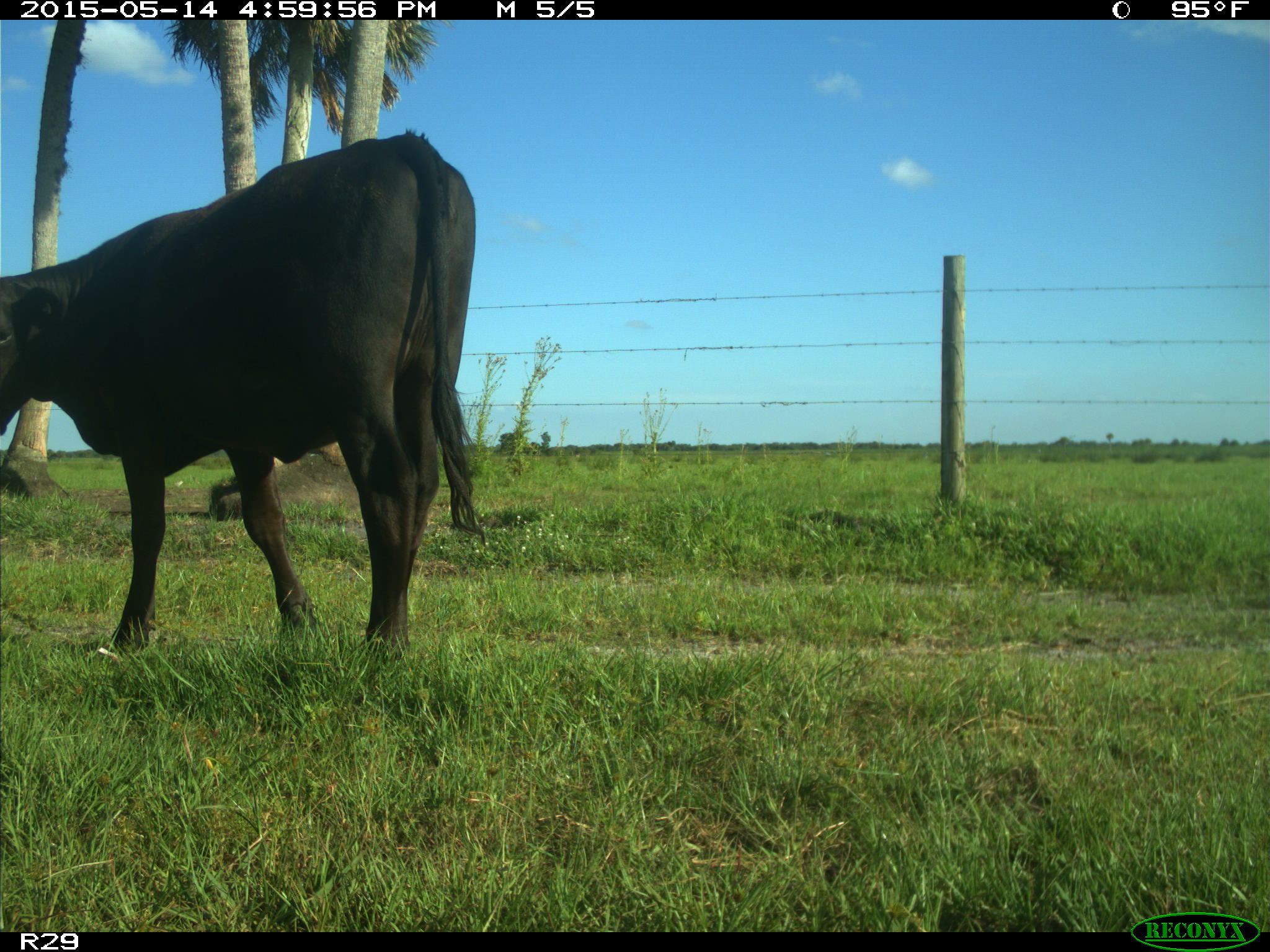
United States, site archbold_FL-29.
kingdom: Animalia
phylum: Chordata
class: Mammalia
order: Artiodactyla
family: Bovidae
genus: Bos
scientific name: Bos taurus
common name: domestic cow